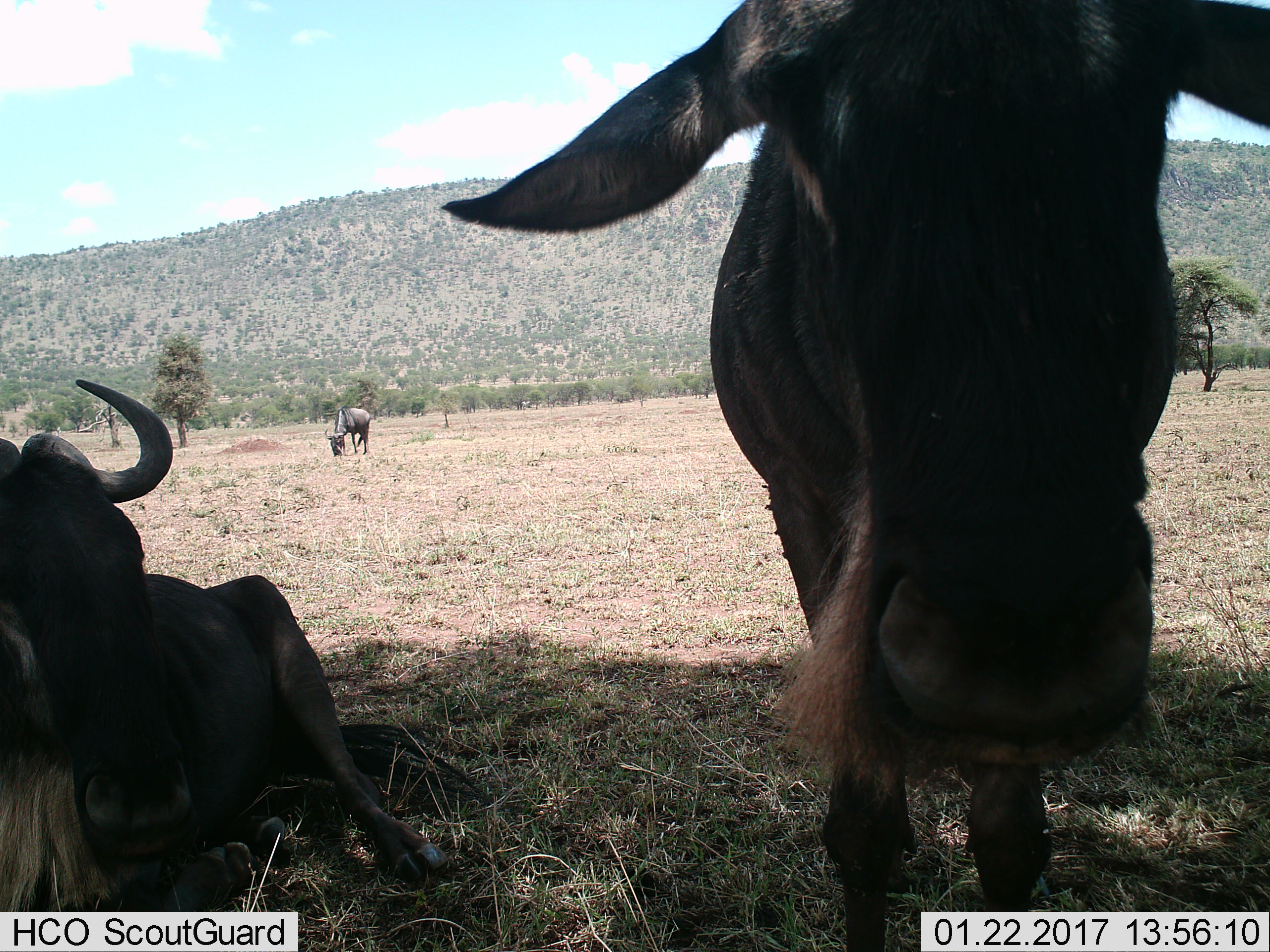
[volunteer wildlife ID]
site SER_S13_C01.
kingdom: Animalia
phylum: Chordata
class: Mammalia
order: Artiodactyla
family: Bovidae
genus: Connochaetes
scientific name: Connochaetes taurinus taurinus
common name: blue wildebeest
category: wildebeestblue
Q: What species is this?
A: Wildebeestblue (blue wildebeest) (Connochaetes taurinus taurinus).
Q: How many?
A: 3.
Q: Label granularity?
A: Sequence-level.